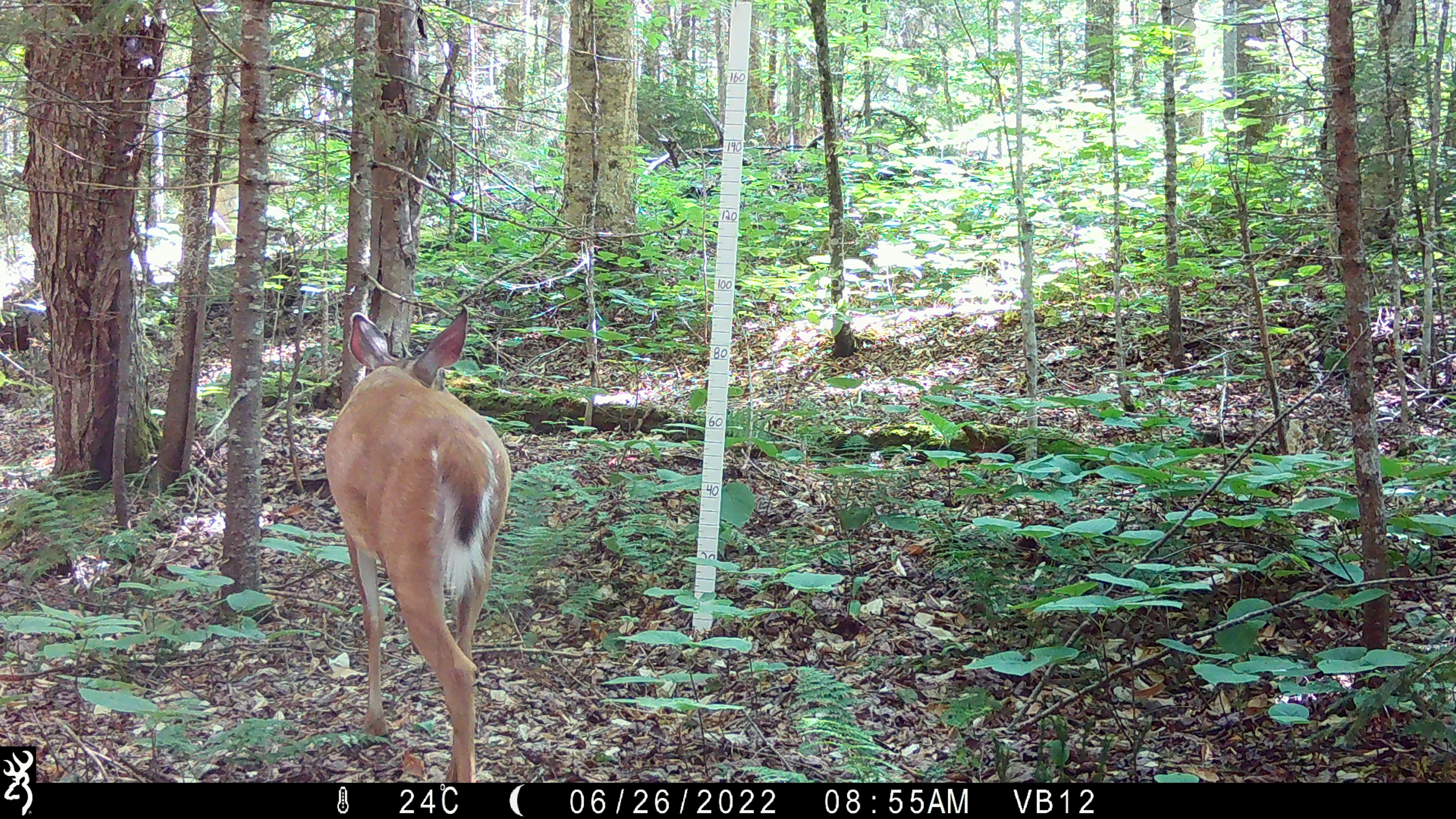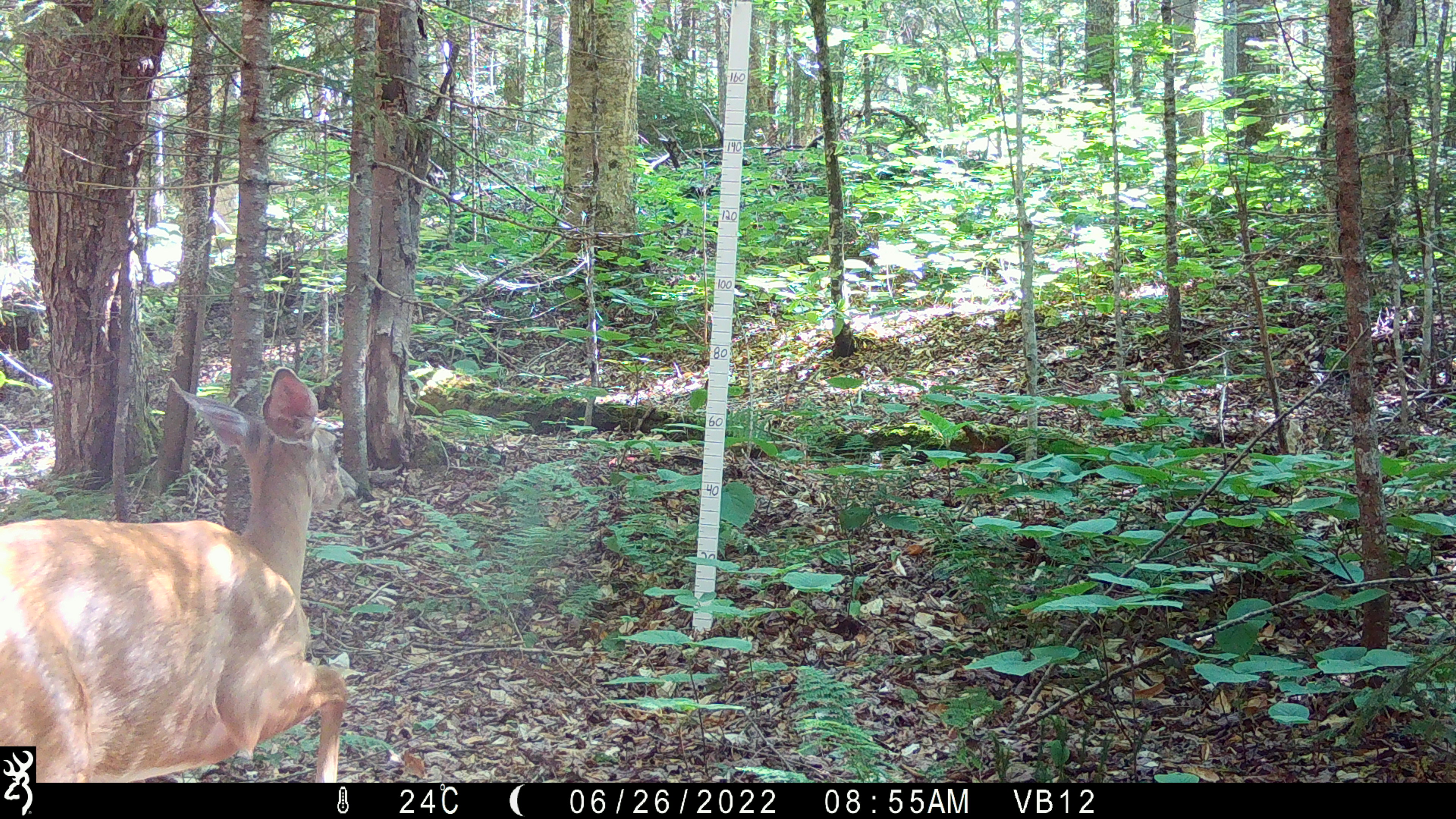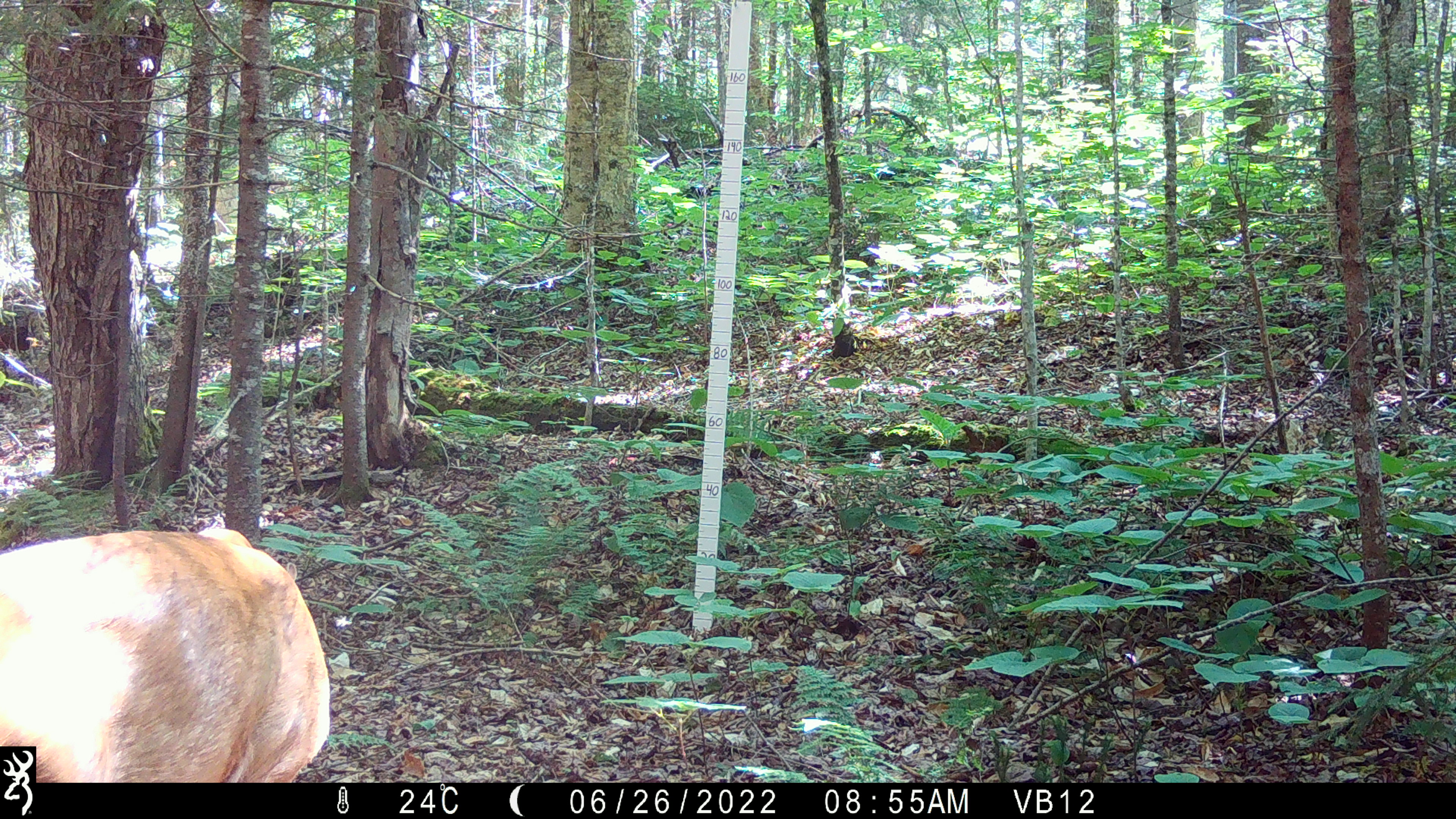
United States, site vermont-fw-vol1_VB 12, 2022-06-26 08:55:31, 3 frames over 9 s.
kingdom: Animalia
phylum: Chordata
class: Mammalia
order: Artiodactyla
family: Cervidae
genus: Odocoileus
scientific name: Odocoileus virginianus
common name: white-tailed deer